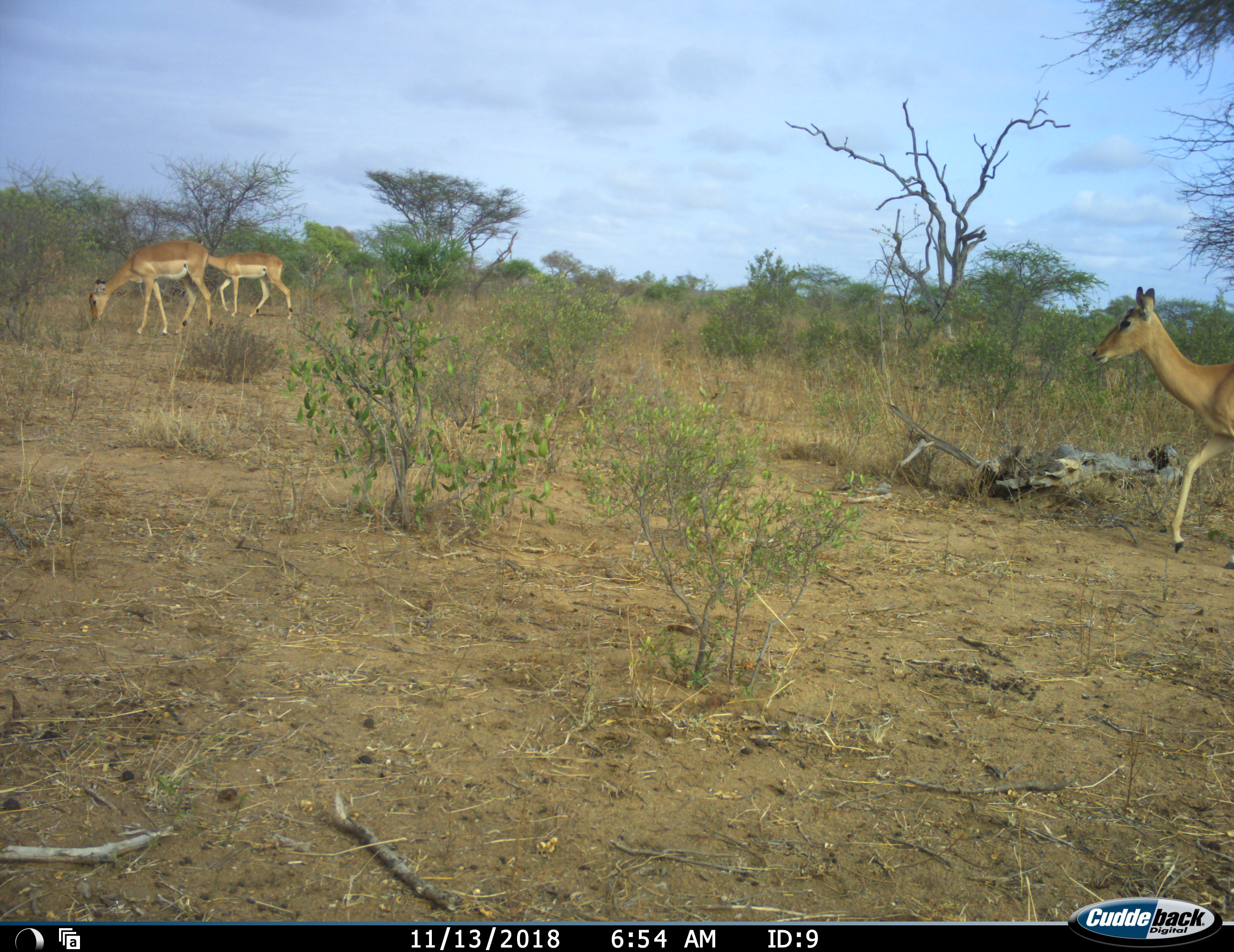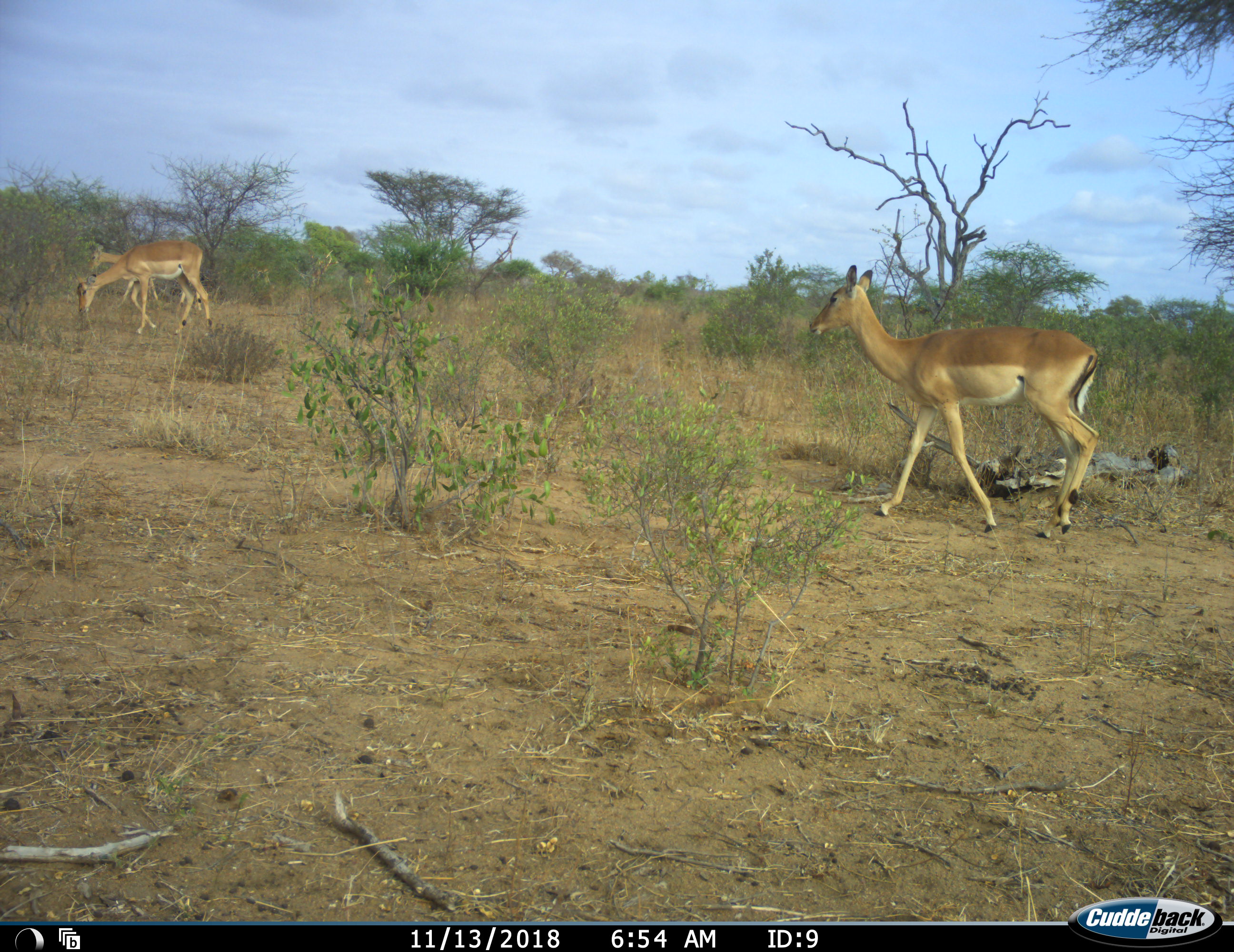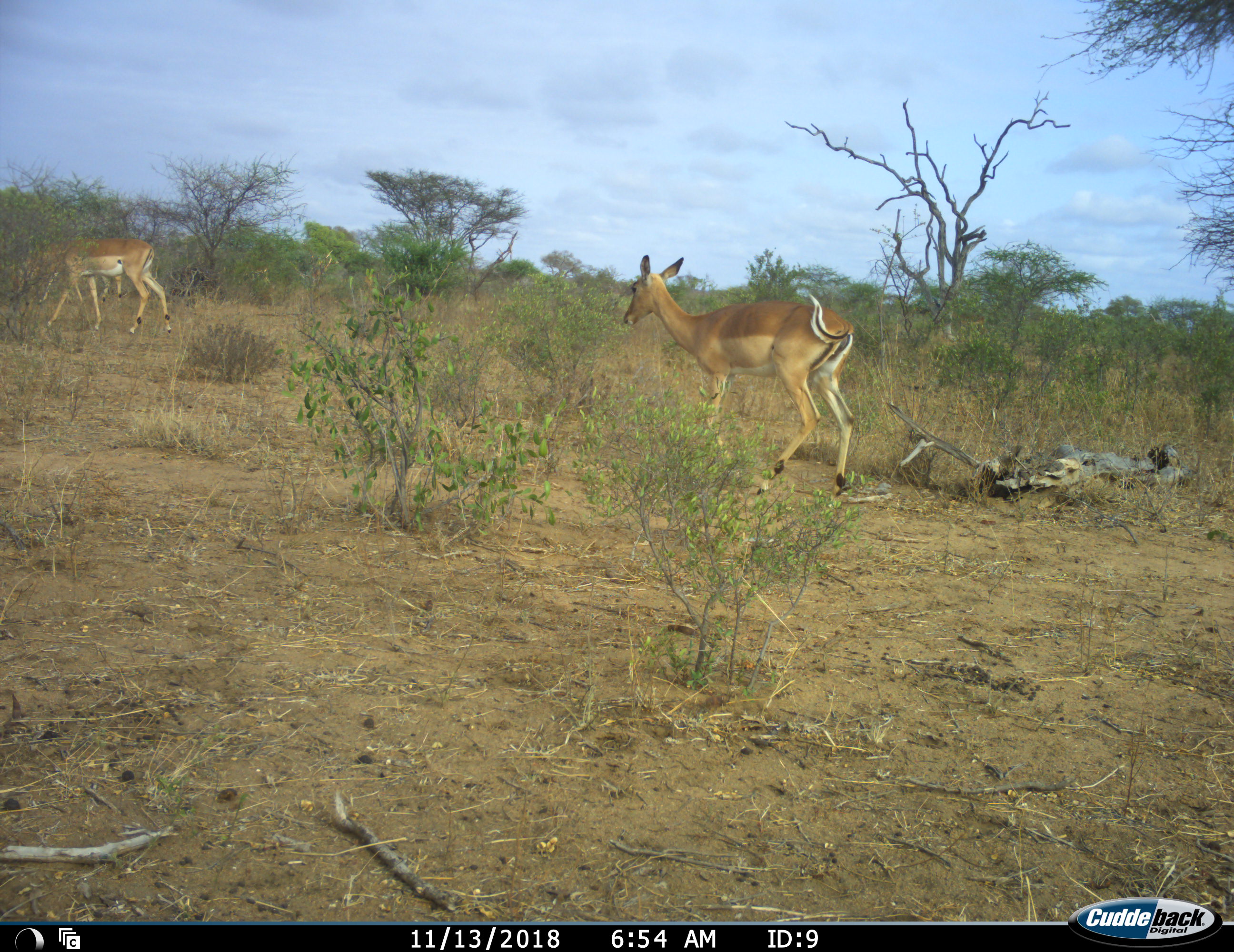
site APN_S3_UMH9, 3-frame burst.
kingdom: Animalia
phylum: Chordata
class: Mammalia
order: Artiodactyla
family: Bovidae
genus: Aepyceros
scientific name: Aepyceros melampus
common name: impala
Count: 3.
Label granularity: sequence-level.